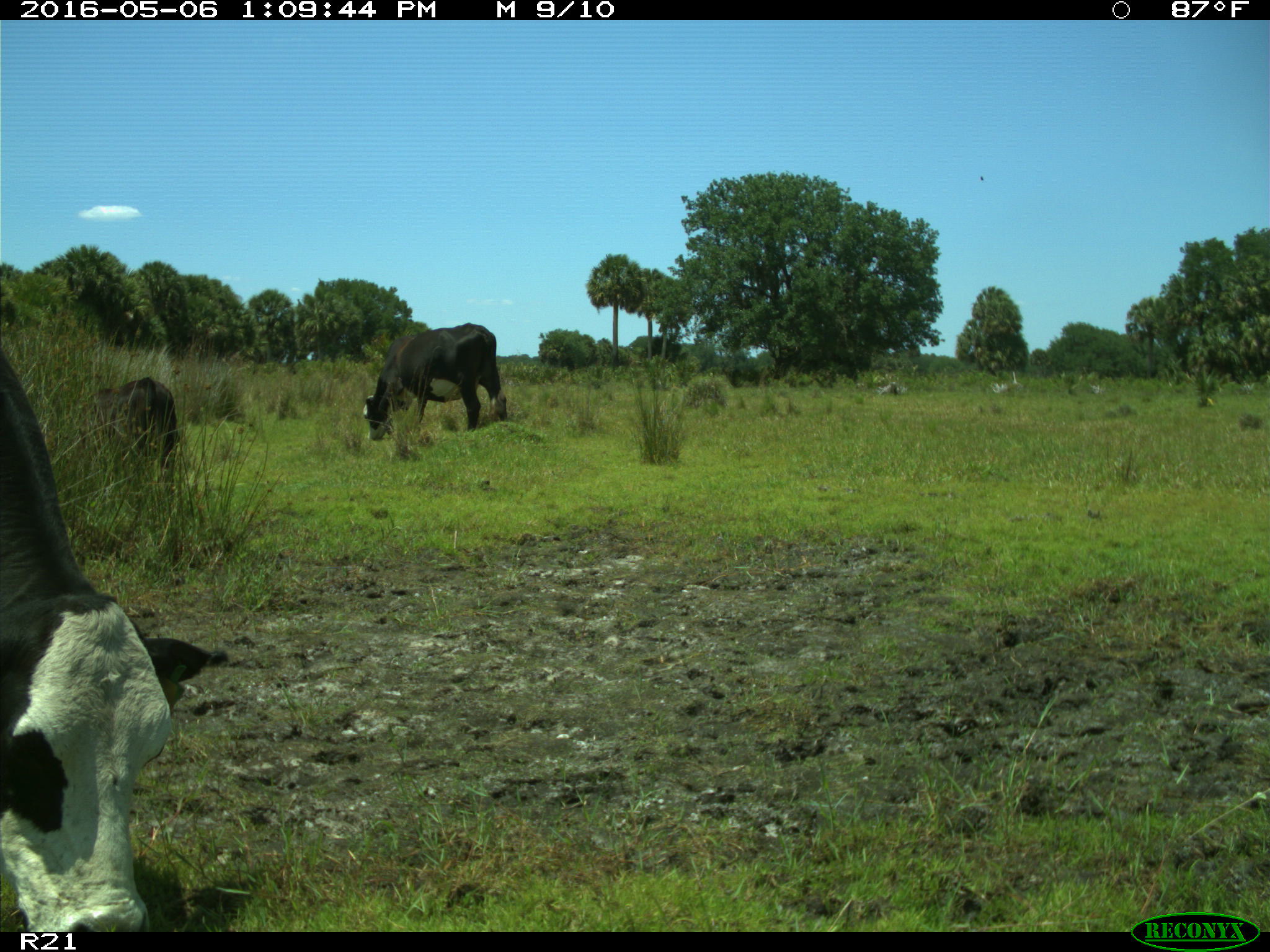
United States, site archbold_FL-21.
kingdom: Animalia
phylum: Chordata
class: Mammalia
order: Artiodactyla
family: Bovidae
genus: Bos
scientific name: Bos taurus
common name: domestic cow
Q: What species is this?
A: Bos taurus (domestic cow).